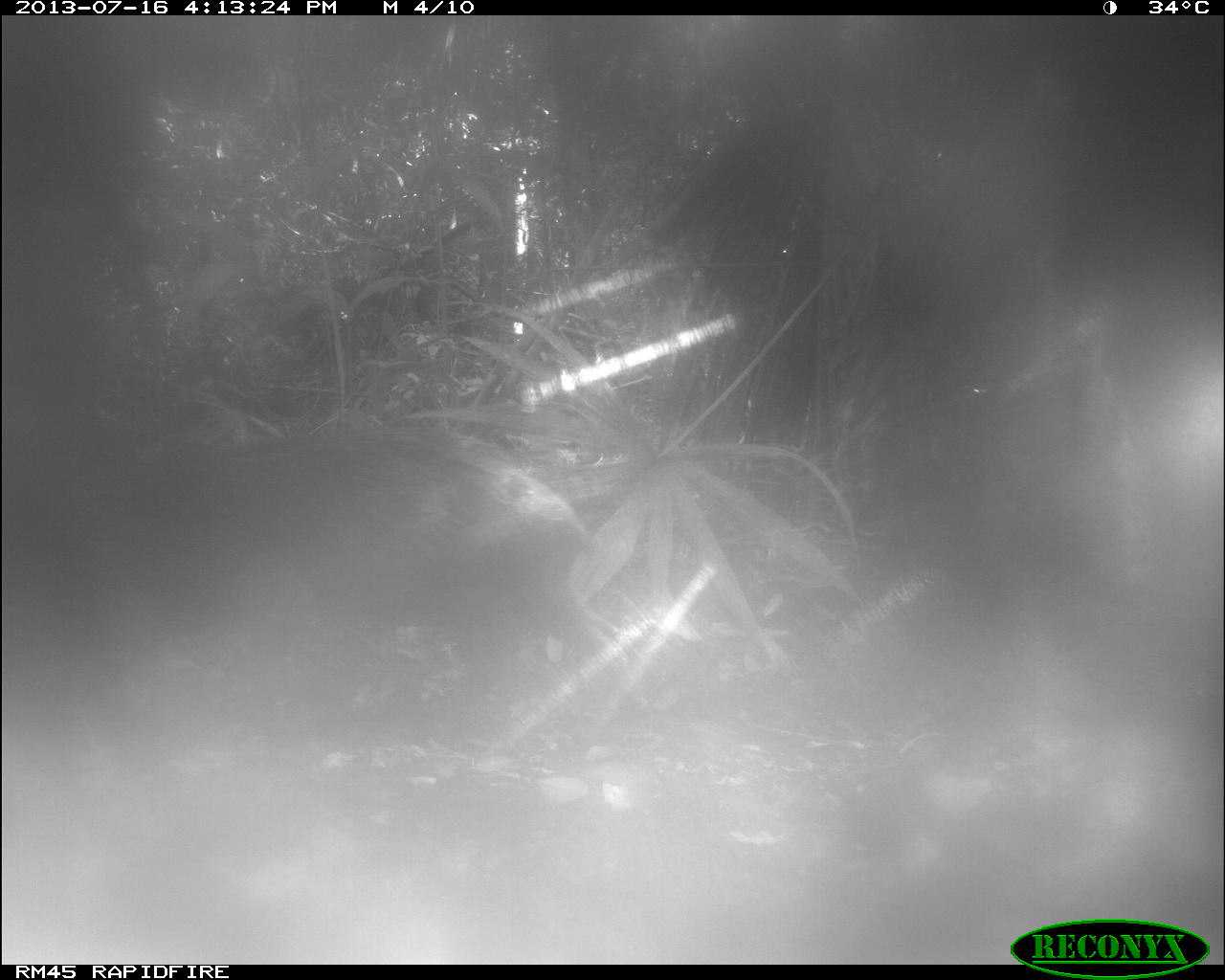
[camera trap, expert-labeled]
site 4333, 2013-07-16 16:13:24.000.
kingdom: Animalia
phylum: Chordata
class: Mammalia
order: Artiodactyla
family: Tayassuidae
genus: Tayassu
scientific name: Tayassu pecari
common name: white-lipped peccary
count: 1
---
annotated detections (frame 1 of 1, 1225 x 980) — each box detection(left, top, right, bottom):
tayassu pecari: detection(128, 422, 603, 769)